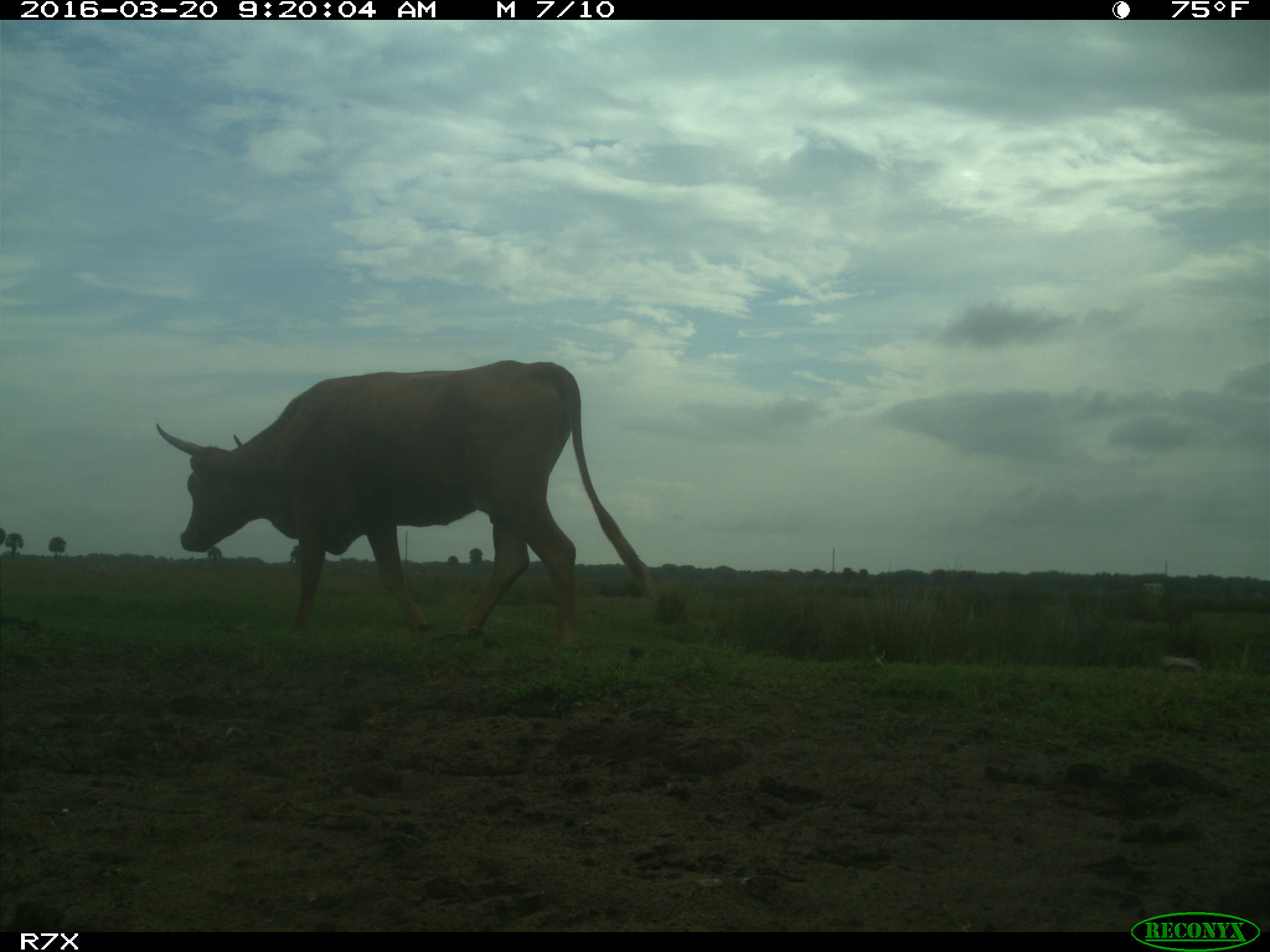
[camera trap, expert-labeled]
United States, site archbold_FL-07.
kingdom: Animalia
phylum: Chordata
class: Mammalia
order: Artiodactyla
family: Bovidae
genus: Bos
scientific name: Bos taurus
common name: domestic cow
Bos taurus (domestic cow).